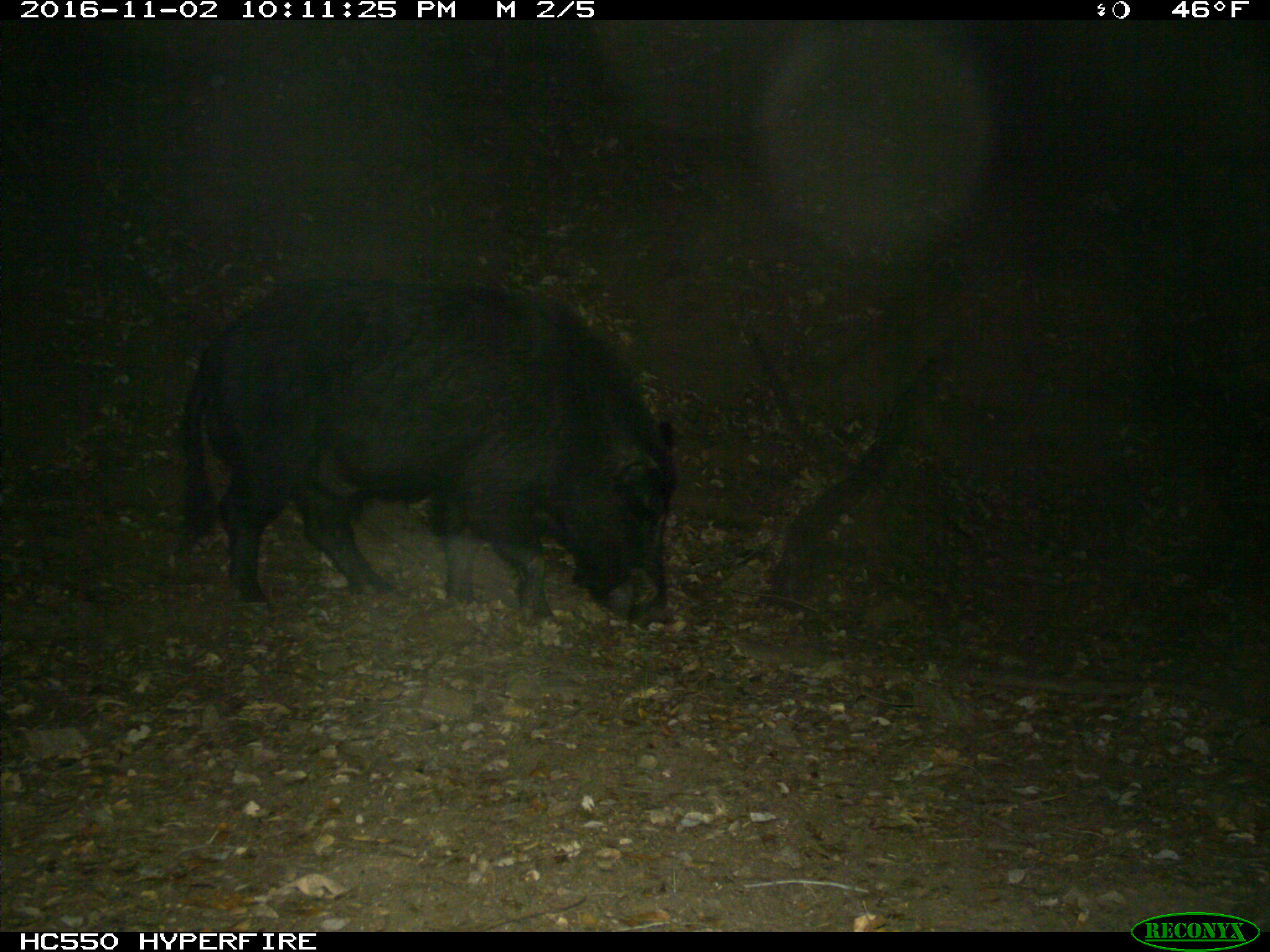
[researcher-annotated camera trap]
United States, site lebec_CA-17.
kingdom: Animalia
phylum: Chordata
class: Mammalia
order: Artiodactyla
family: Suidae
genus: Sus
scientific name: Sus scrofa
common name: wild boar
Sus scrofa (wild boar).